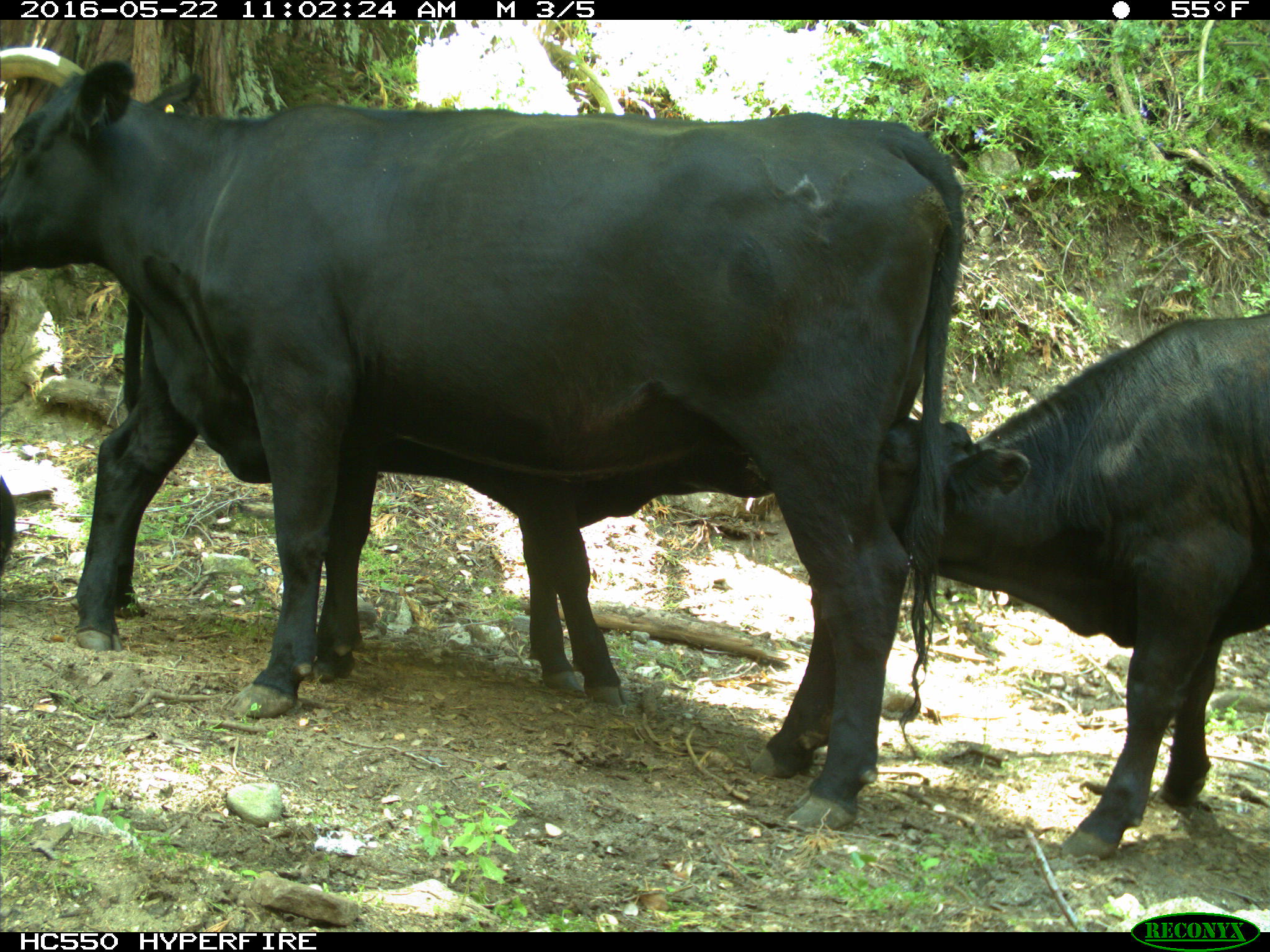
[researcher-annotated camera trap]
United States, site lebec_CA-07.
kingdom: Animalia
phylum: Chordata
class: Mammalia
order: Artiodactyla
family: Bovidae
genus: Bos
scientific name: Bos taurus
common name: domestic cow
Bos taurus (domestic cow).